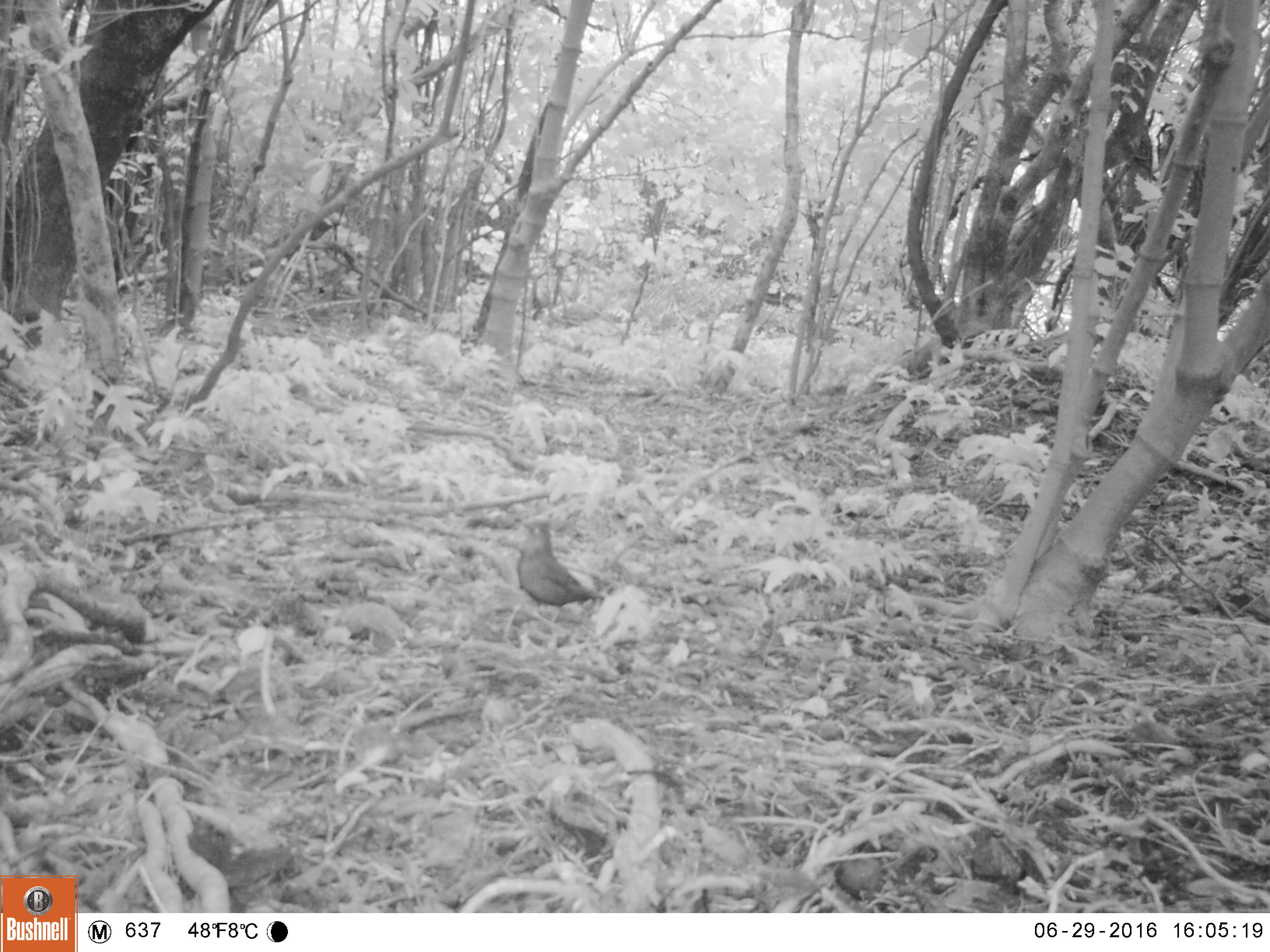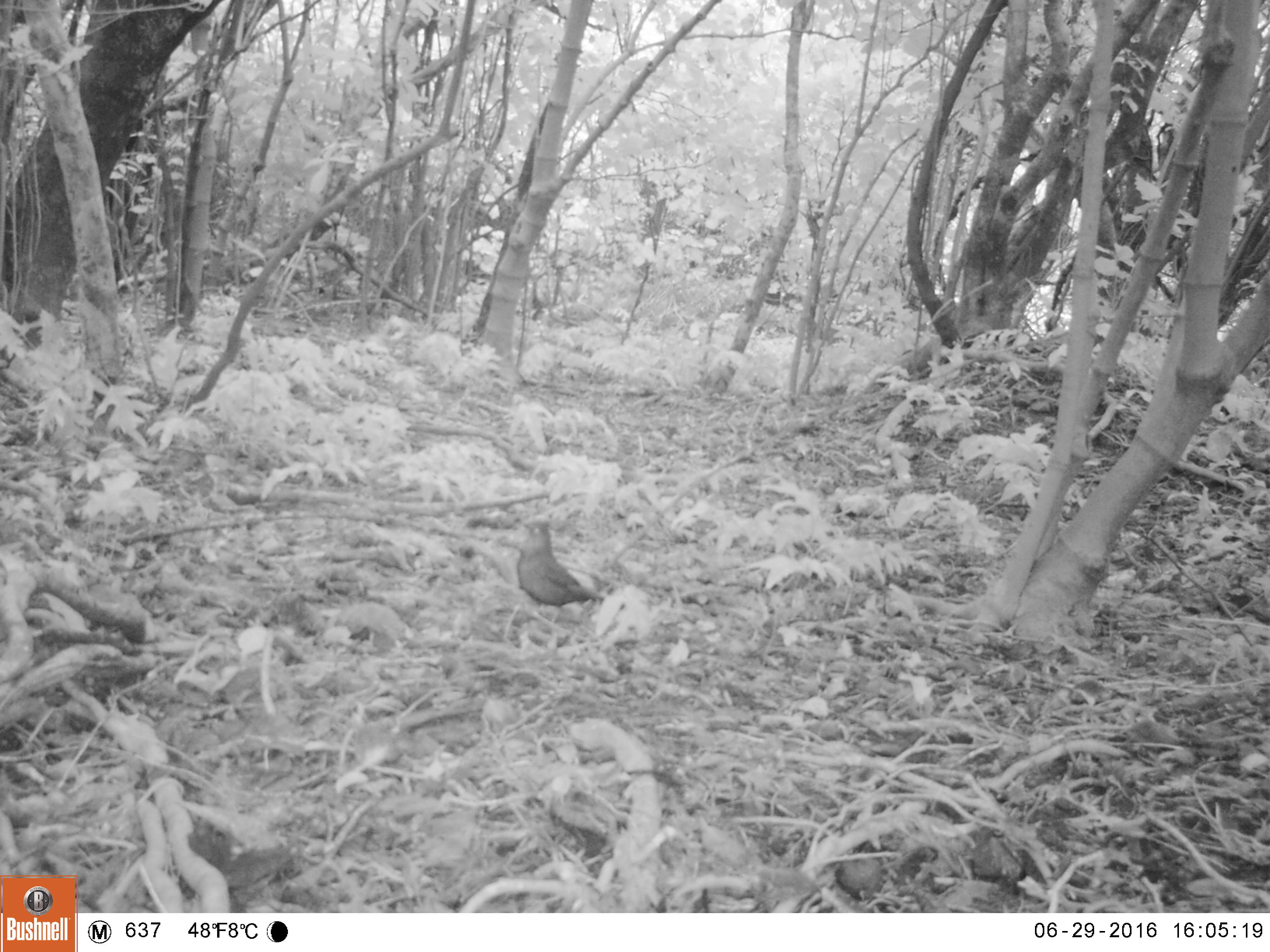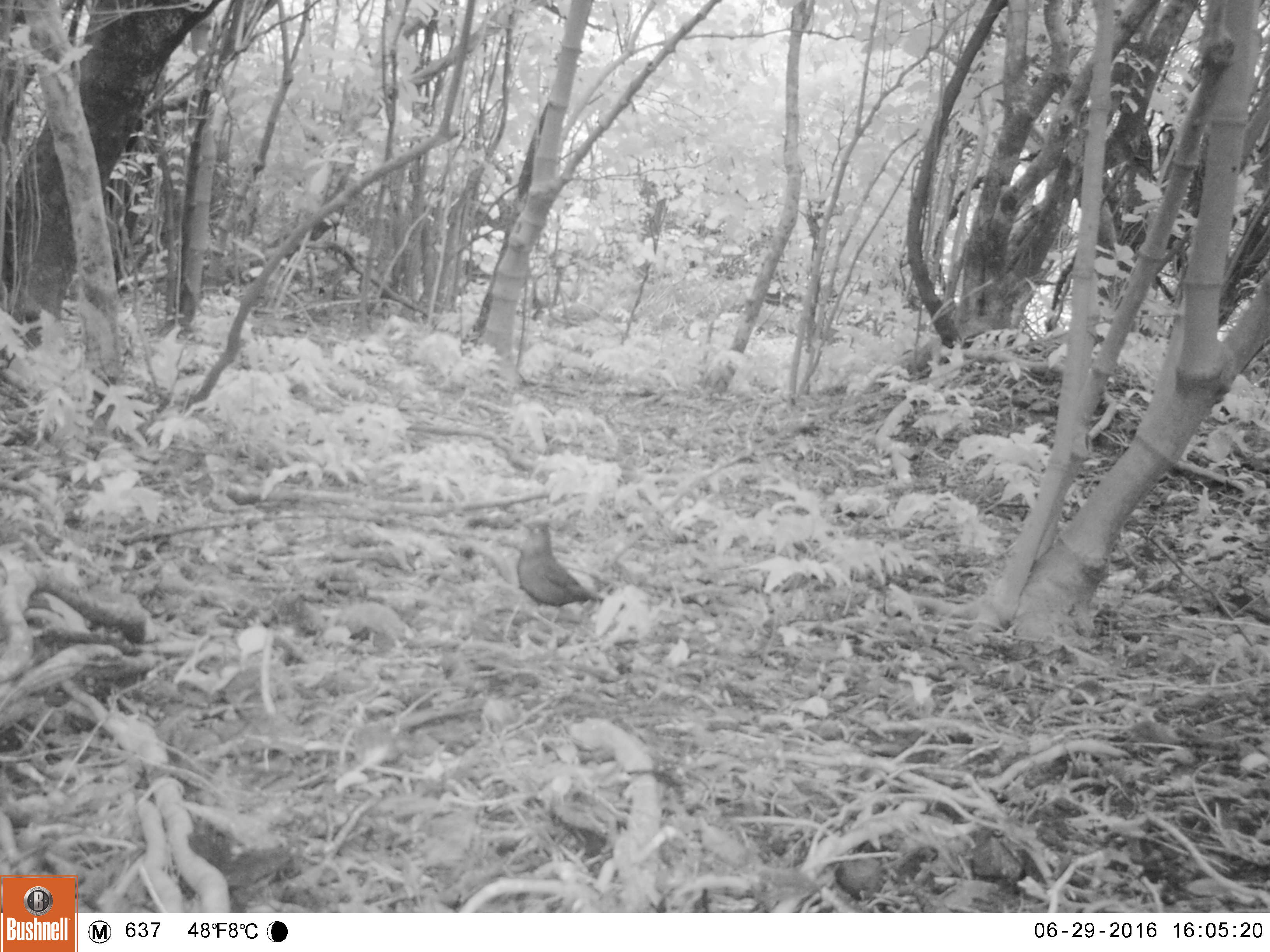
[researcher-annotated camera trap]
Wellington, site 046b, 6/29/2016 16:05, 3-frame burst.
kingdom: Animalia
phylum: Chordata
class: Aves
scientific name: Aves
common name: bird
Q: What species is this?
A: Bird (Aves).